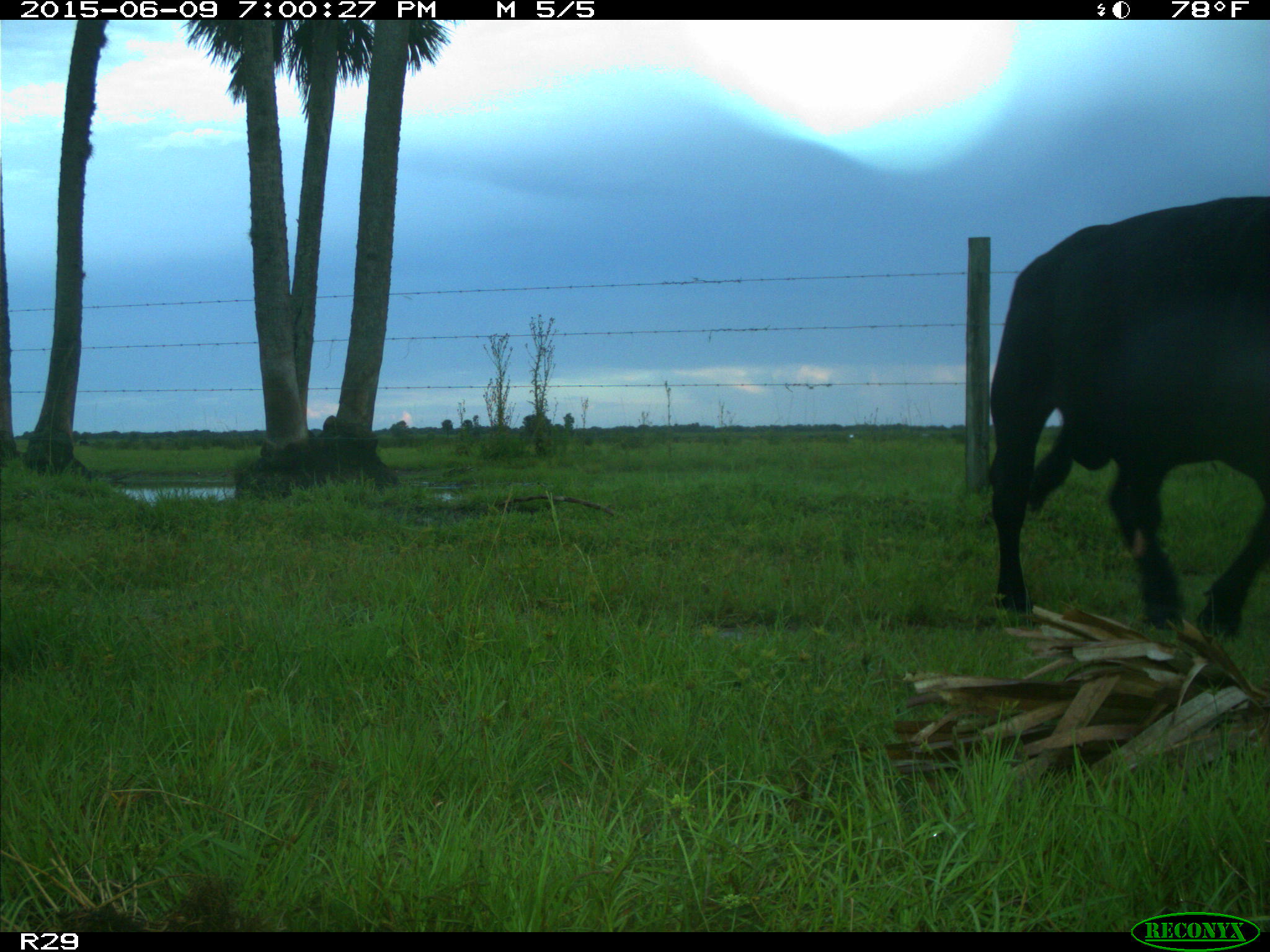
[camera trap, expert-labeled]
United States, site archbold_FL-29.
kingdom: Animalia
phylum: Chordata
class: Mammalia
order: Artiodactyla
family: Bovidae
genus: Bos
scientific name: Bos taurus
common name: domestic cow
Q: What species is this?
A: Bos taurus (domestic cow).